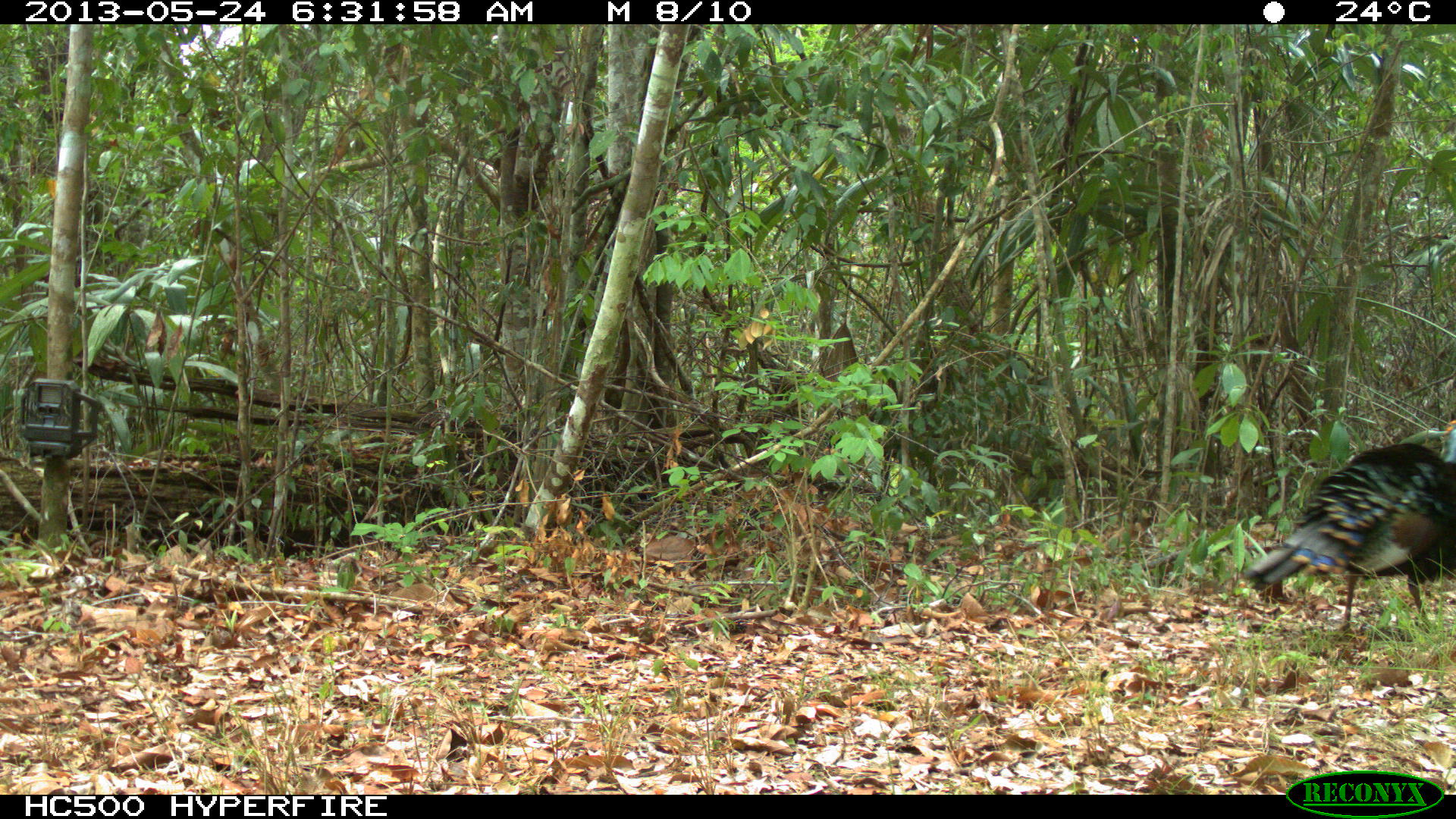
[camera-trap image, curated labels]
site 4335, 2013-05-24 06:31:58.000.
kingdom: Animalia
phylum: Chordata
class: Aves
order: Galliformes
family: Phasianidae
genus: Meleagris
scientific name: Meleagris ocellata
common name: ocellated turkey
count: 1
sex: male